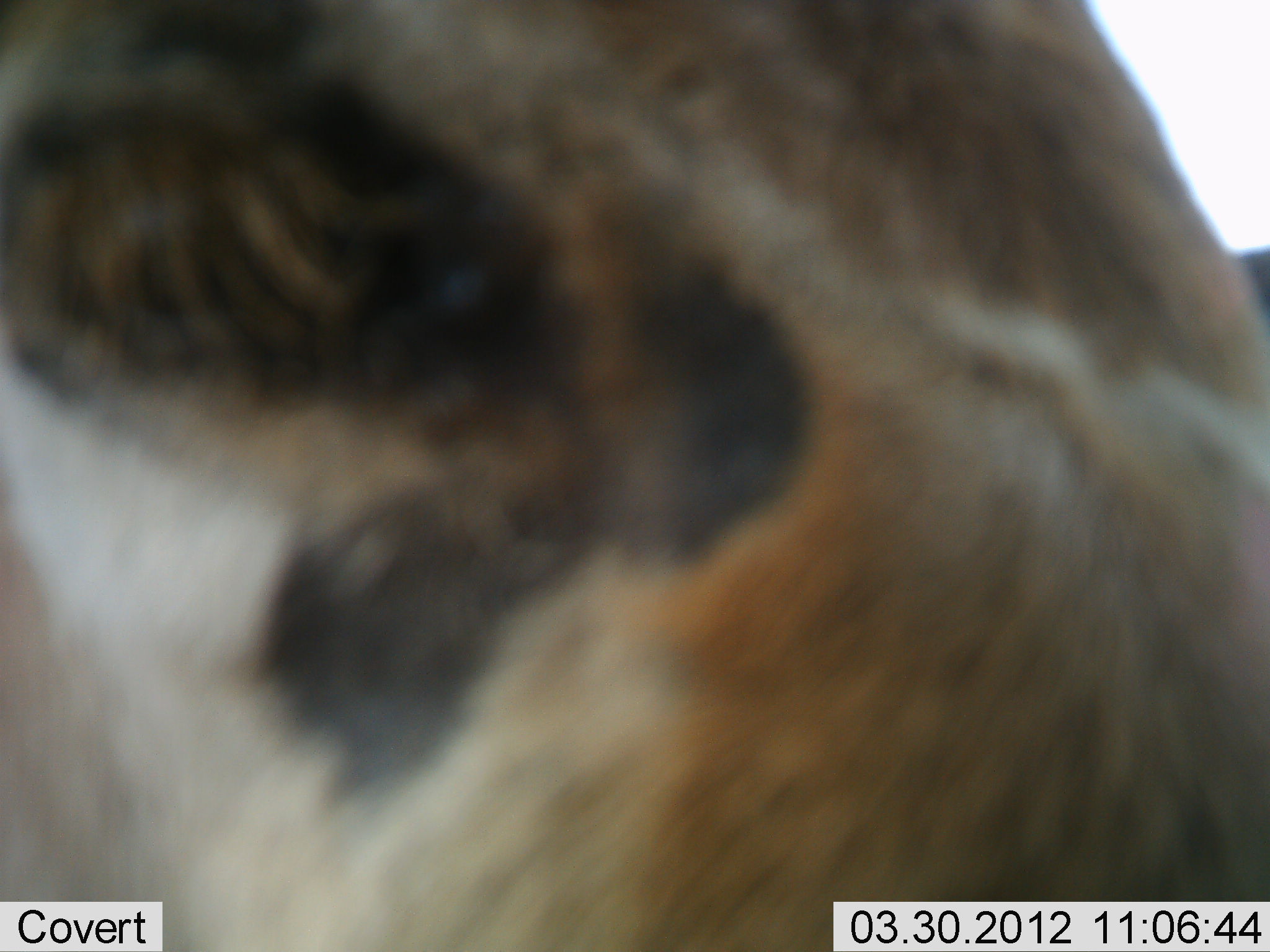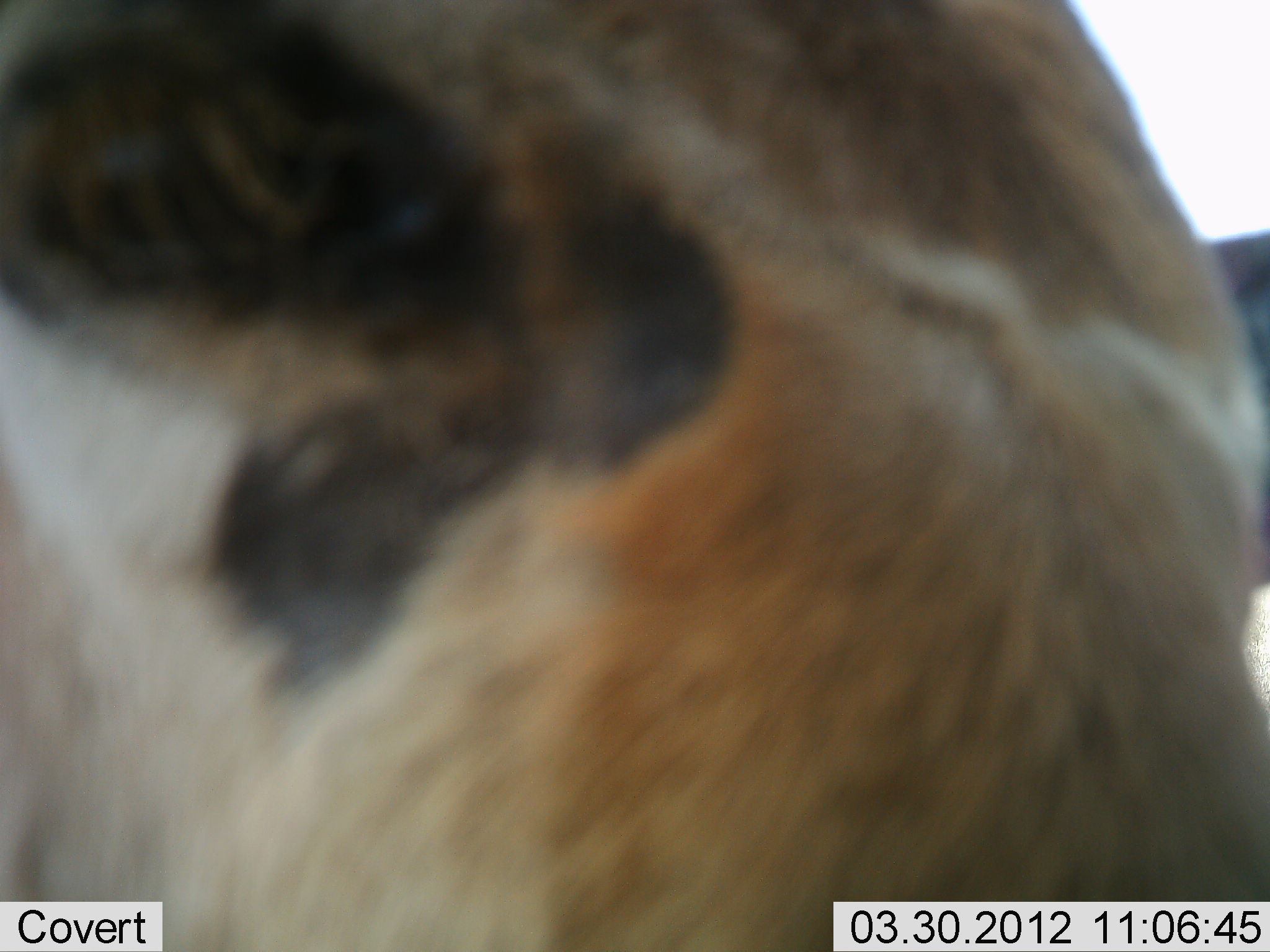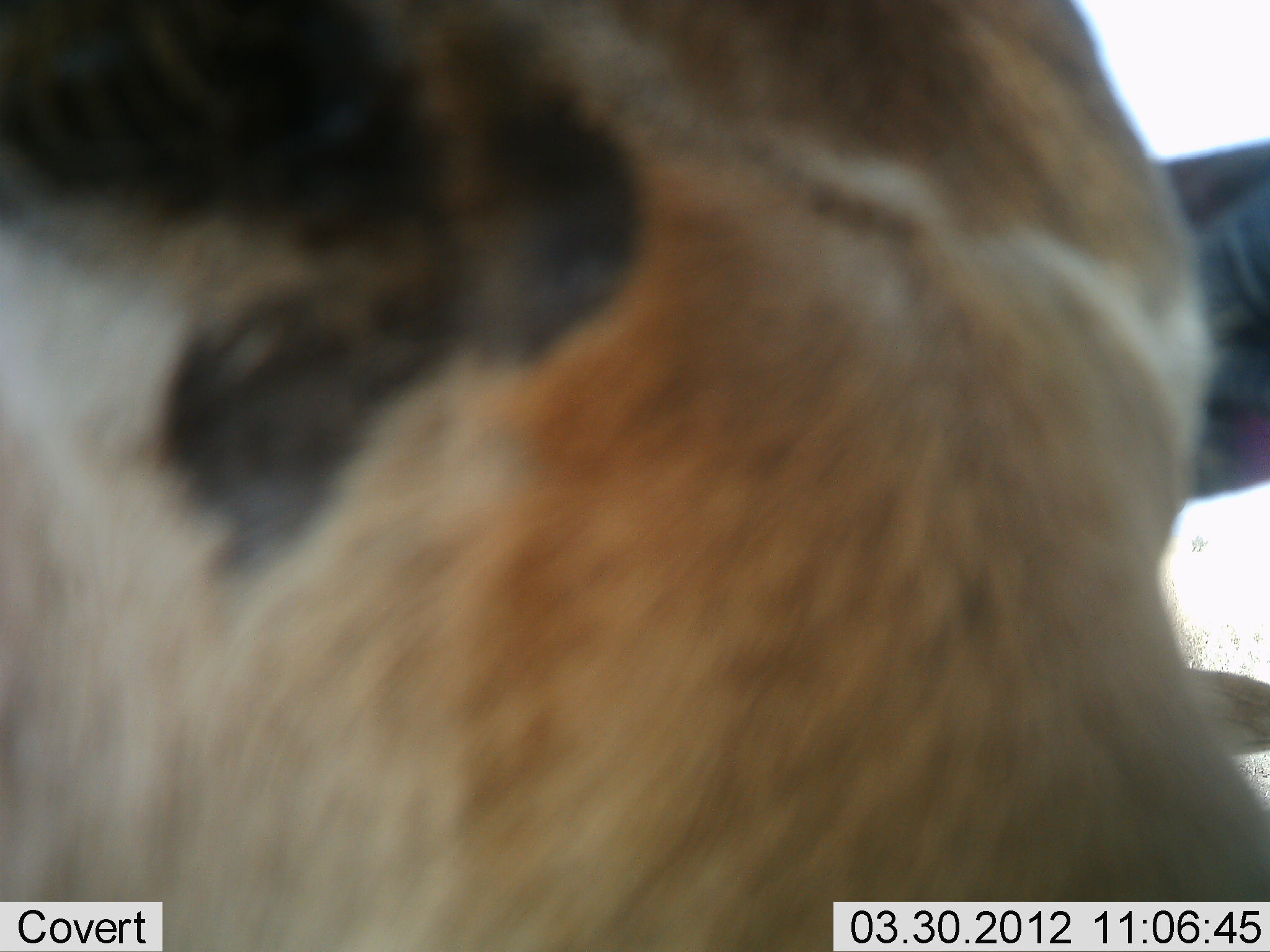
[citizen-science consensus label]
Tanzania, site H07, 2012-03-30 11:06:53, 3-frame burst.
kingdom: Animalia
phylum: Chordata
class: Mammalia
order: Artiodactyla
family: Bovidae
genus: Eudorcas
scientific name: Eudorcas thomsonii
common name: thomson's gazelle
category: gazellethomsons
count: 1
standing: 83%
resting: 0%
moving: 0%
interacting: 17%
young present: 0%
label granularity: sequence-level